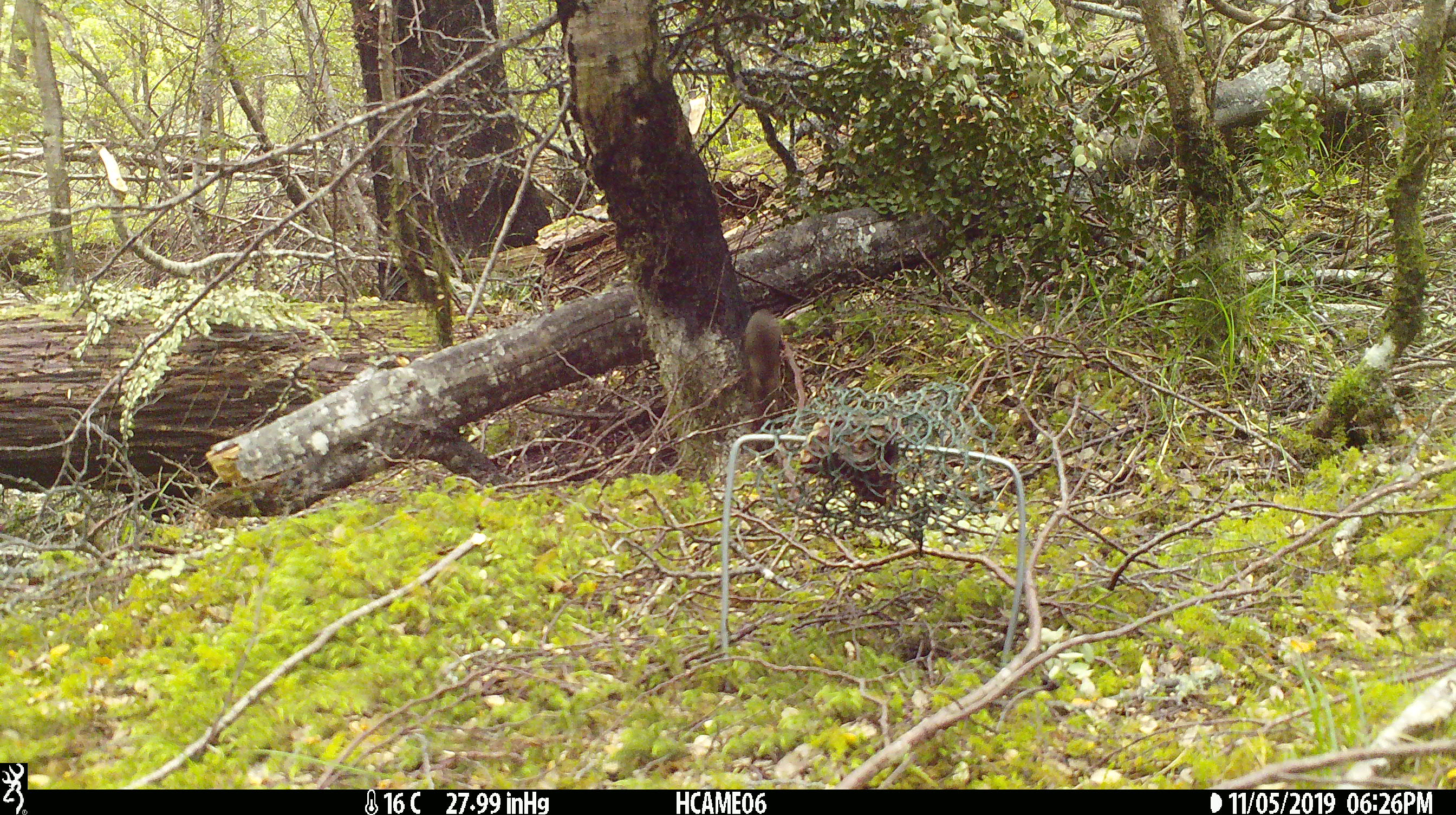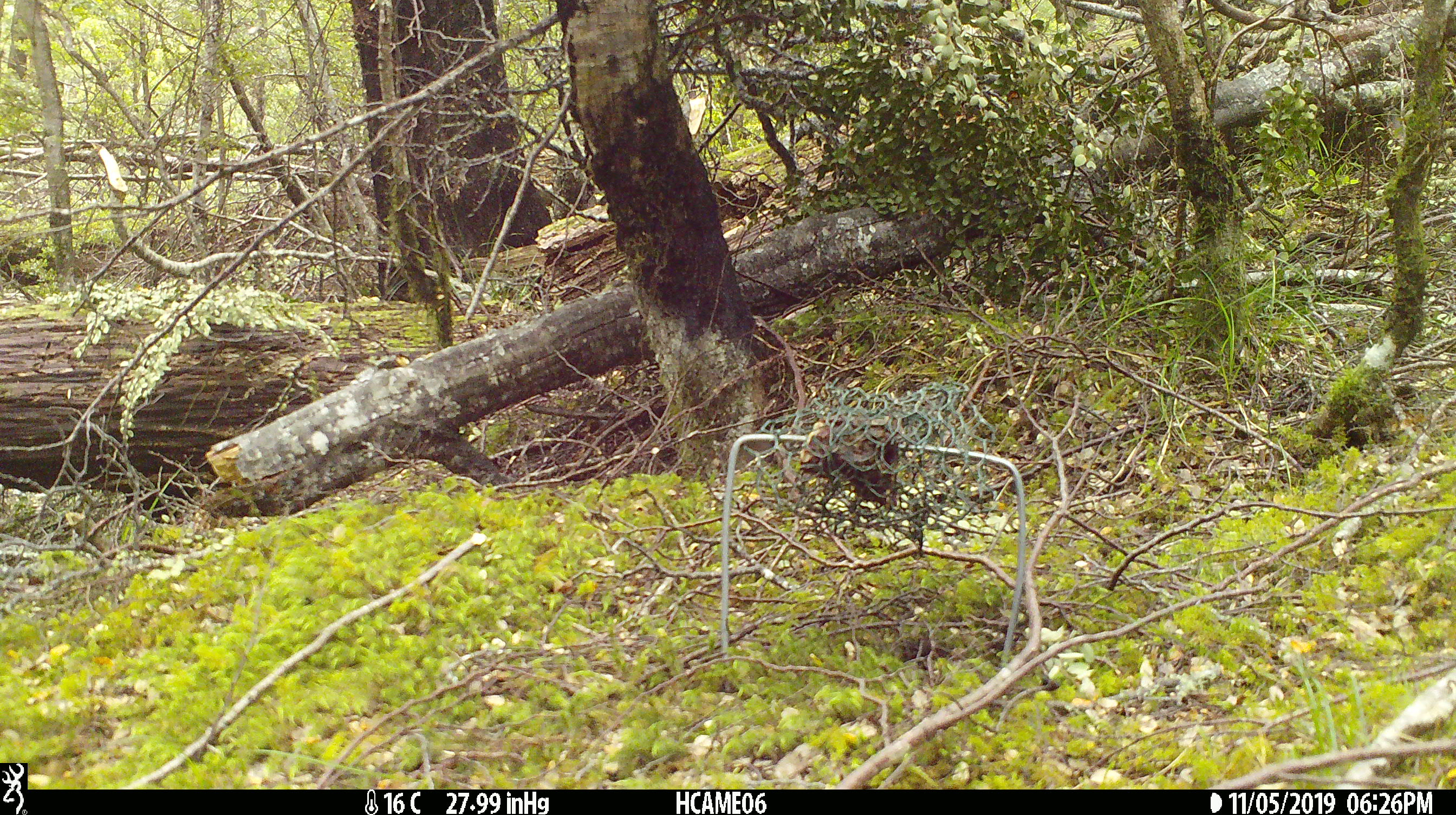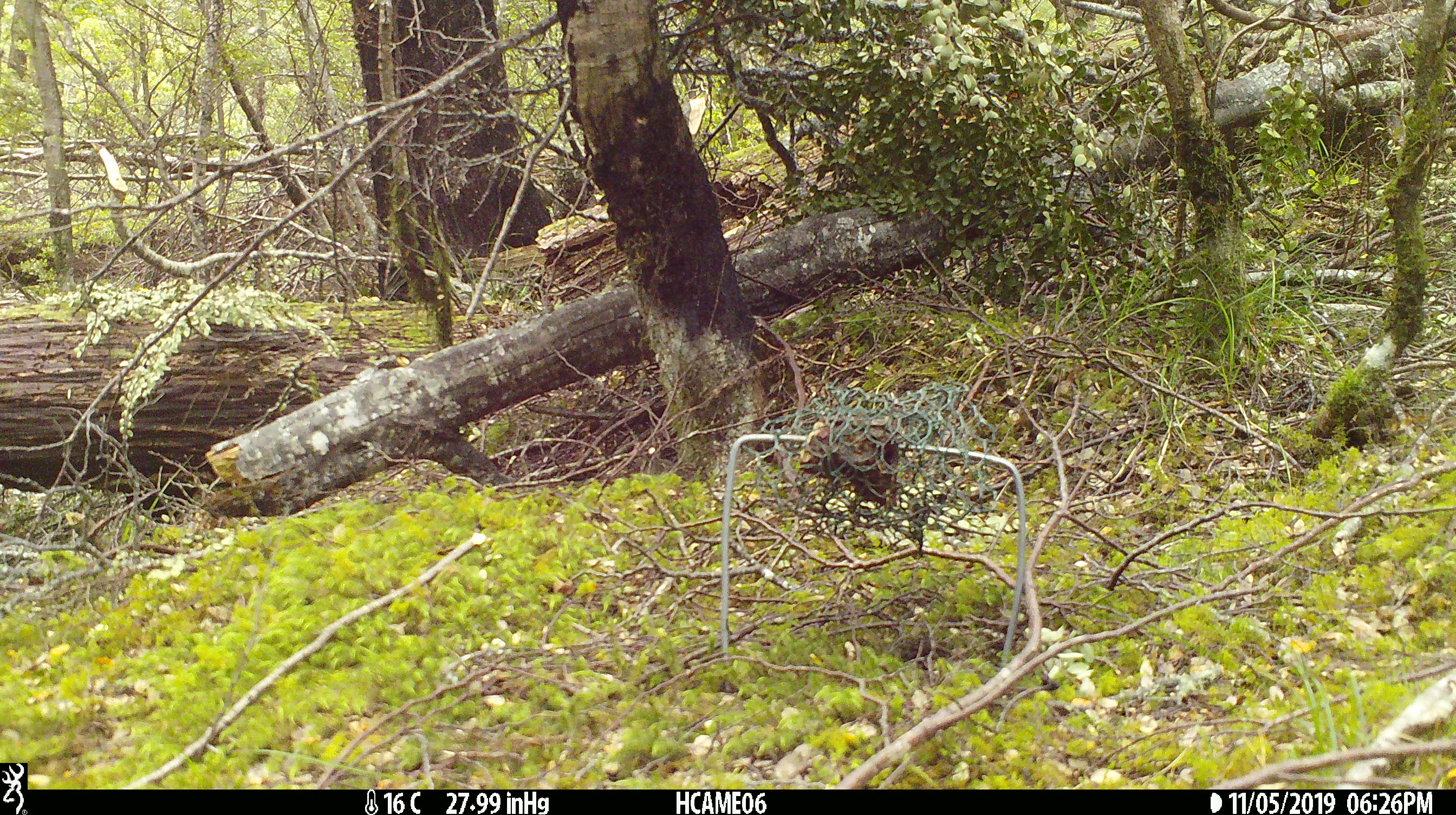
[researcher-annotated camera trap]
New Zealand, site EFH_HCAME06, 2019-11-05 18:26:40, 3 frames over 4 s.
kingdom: Animalia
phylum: Chordata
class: Mammalia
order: Rodentia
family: Muridae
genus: Mus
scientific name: Mus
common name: mouse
Mouse (Mus).